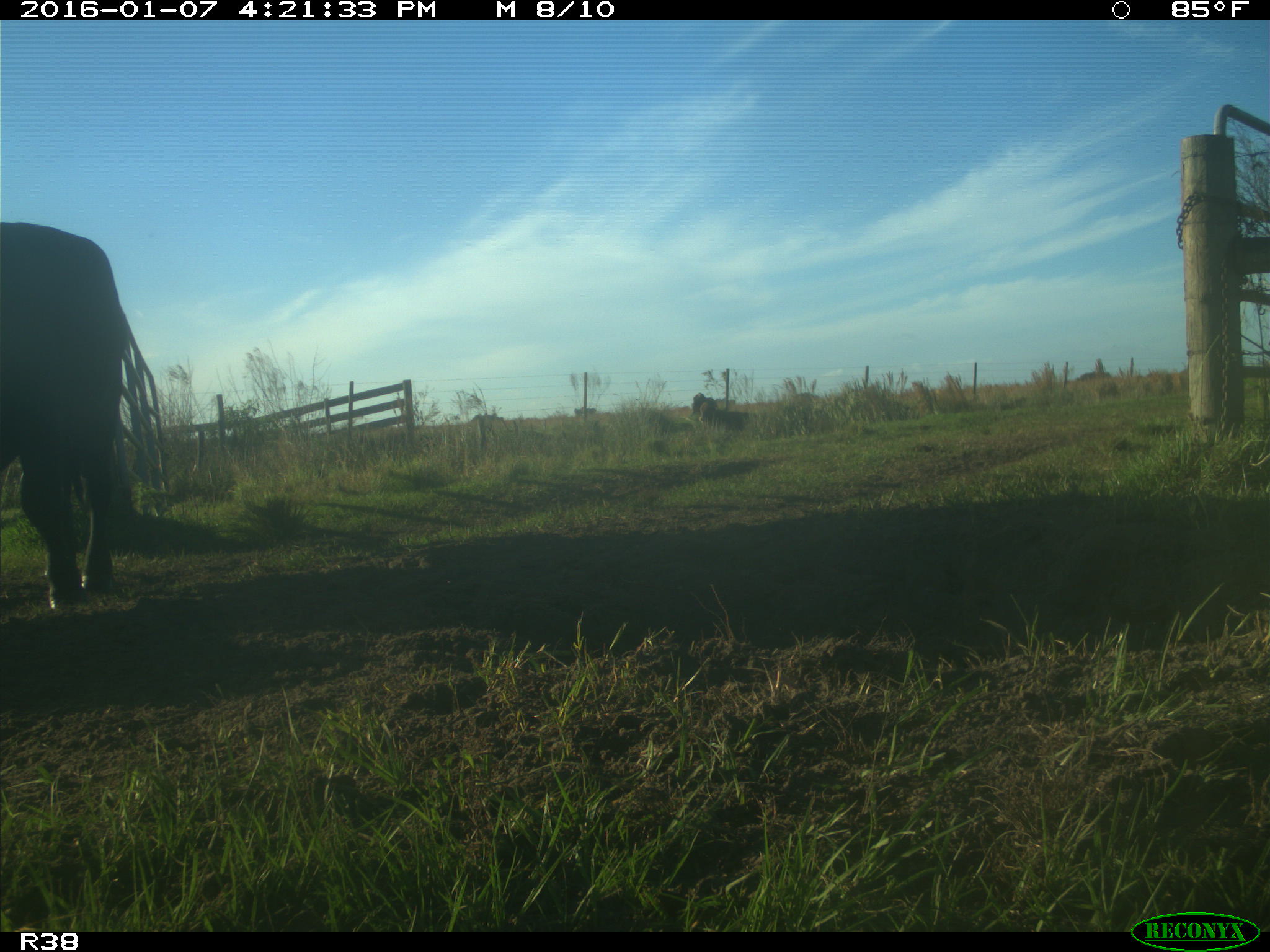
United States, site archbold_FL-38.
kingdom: Animalia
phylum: Chordata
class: Mammalia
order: Artiodactyla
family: Bovidae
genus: Bos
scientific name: Bos taurus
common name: domestic cow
Bos taurus (domestic cow).